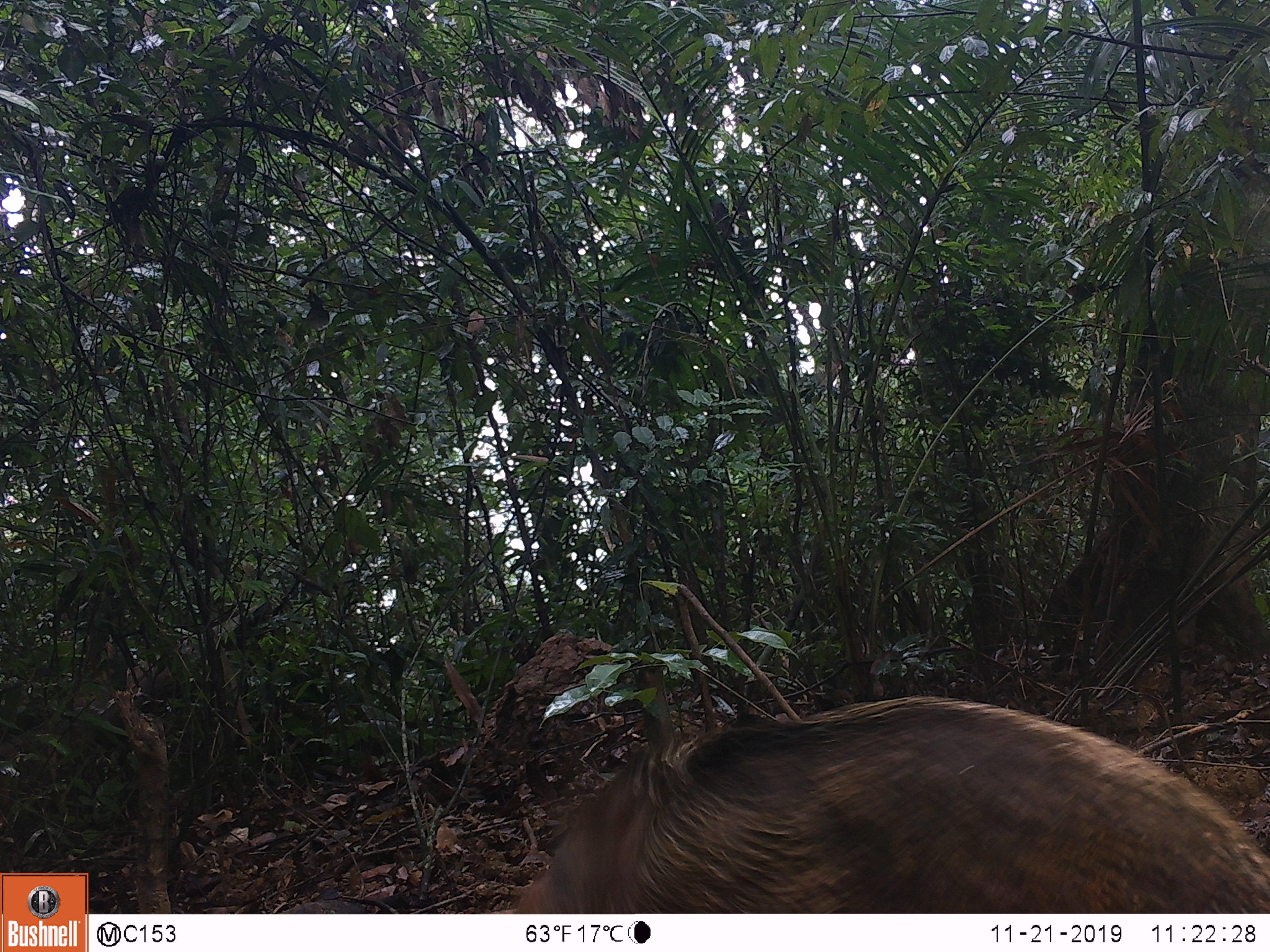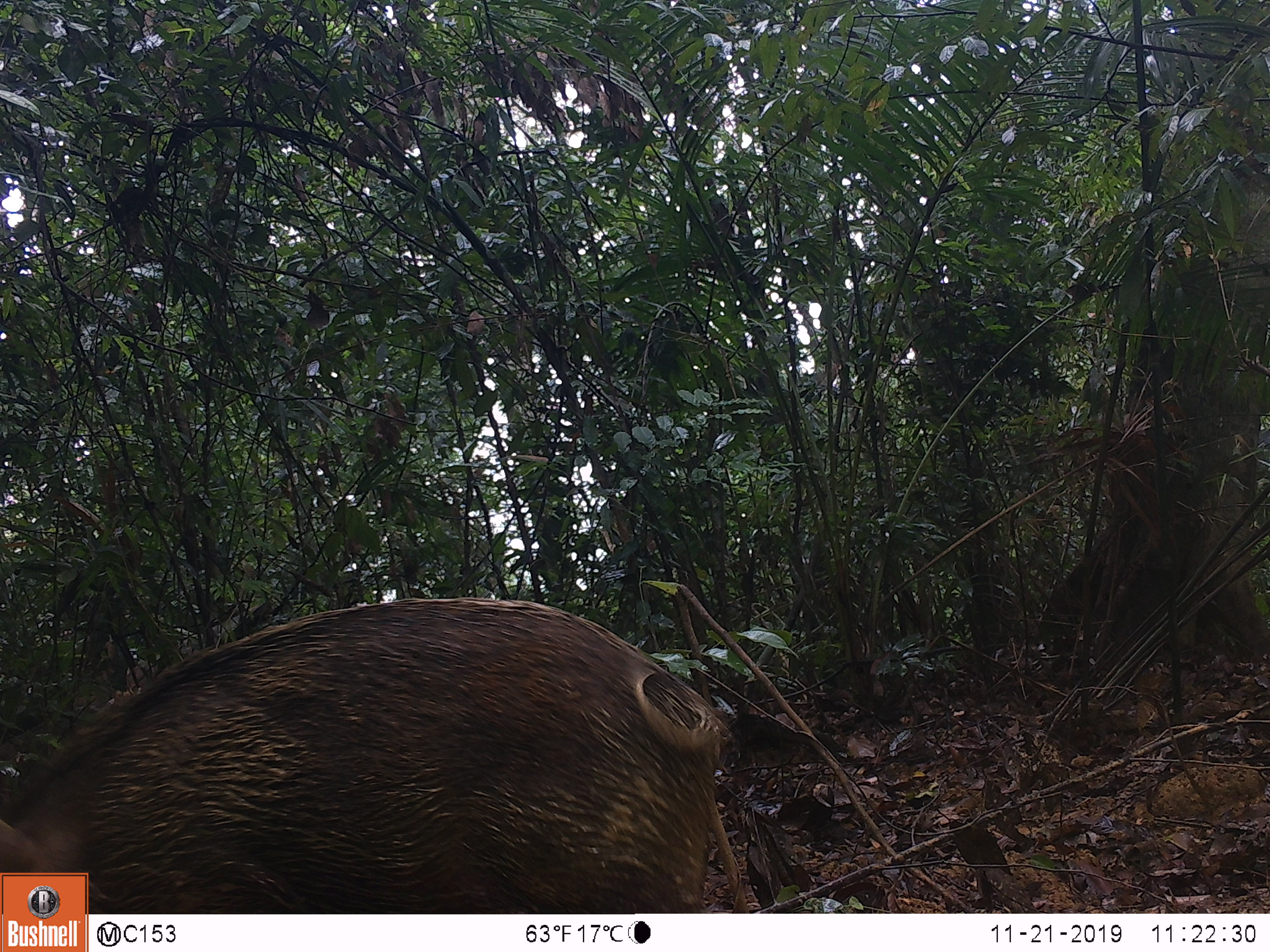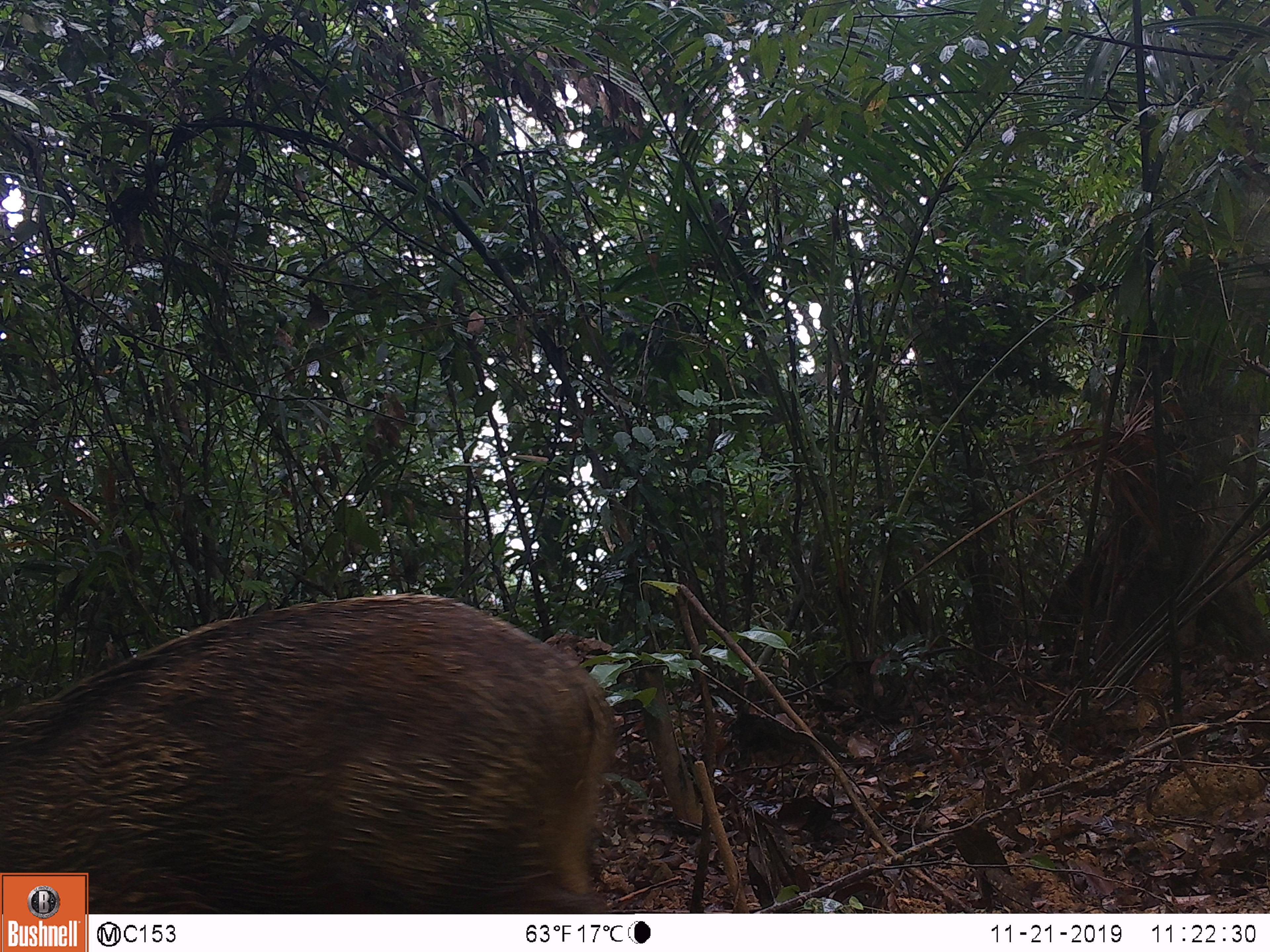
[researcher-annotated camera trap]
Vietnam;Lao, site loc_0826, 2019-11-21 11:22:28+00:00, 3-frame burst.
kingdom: Animalia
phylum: Chordata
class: Mammalia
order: Artiodactyla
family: Suidae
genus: Sus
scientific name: Sus scrofa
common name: eurasian wild pig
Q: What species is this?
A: Eurasian wild pig (Sus scrofa).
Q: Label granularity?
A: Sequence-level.